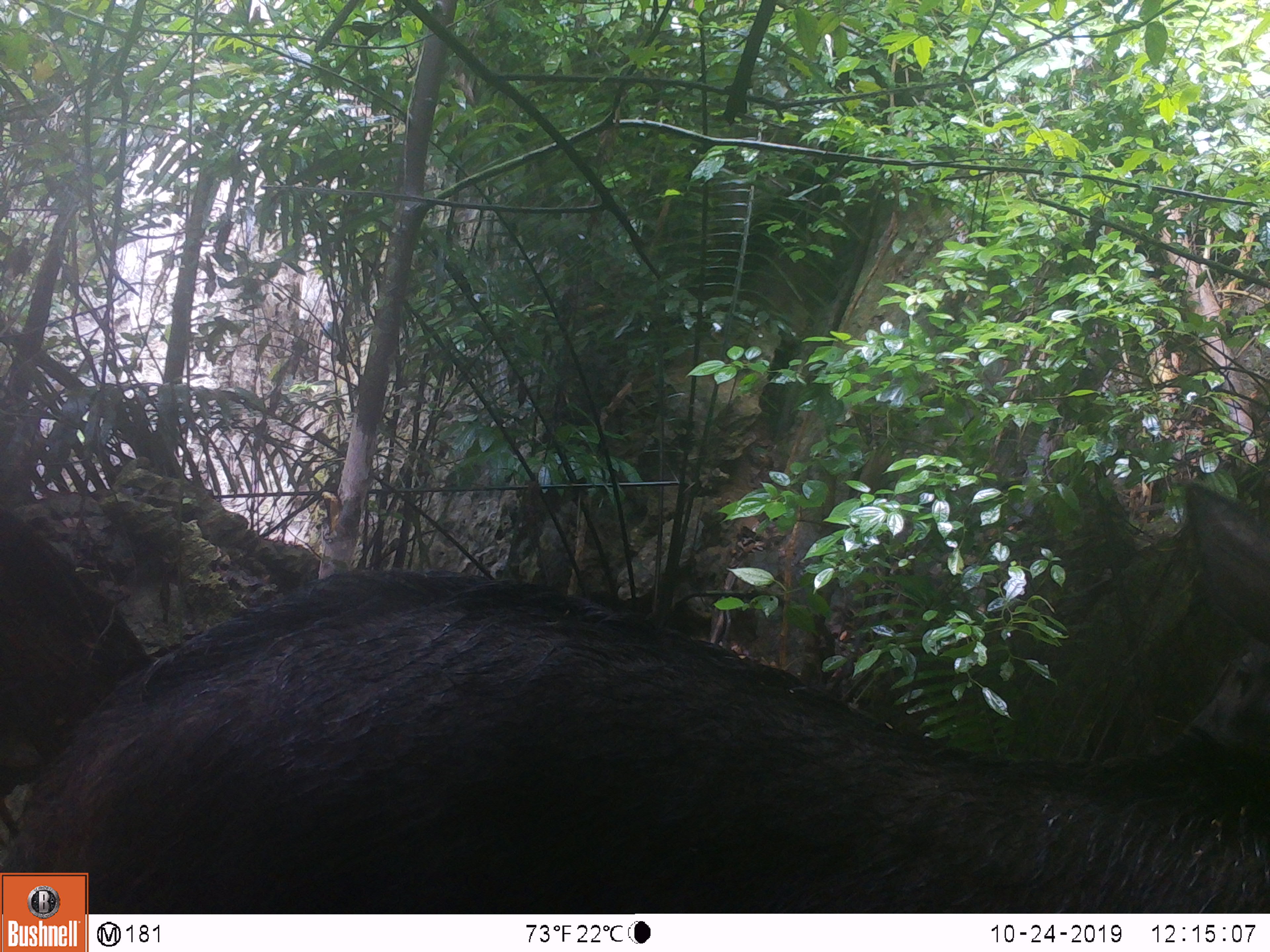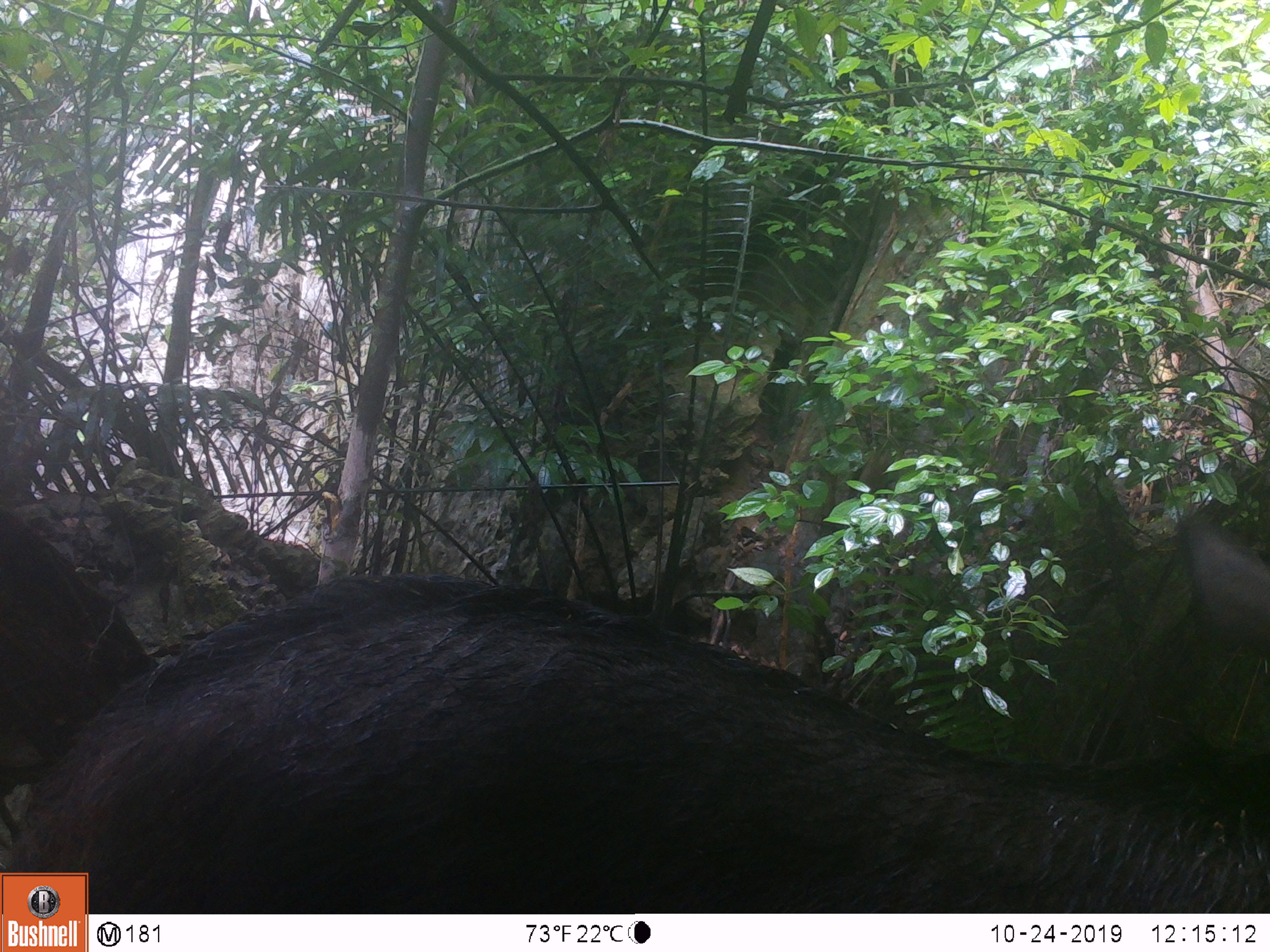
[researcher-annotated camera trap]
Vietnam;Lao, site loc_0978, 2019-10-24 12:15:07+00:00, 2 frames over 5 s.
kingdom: Animalia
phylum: Chordata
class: Mammalia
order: Artiodactyla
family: Bovidae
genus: Capricornis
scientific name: Capricornis sumatraensis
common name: chinese serow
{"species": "chinese serow (Capricornis sumatraensis)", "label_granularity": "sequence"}